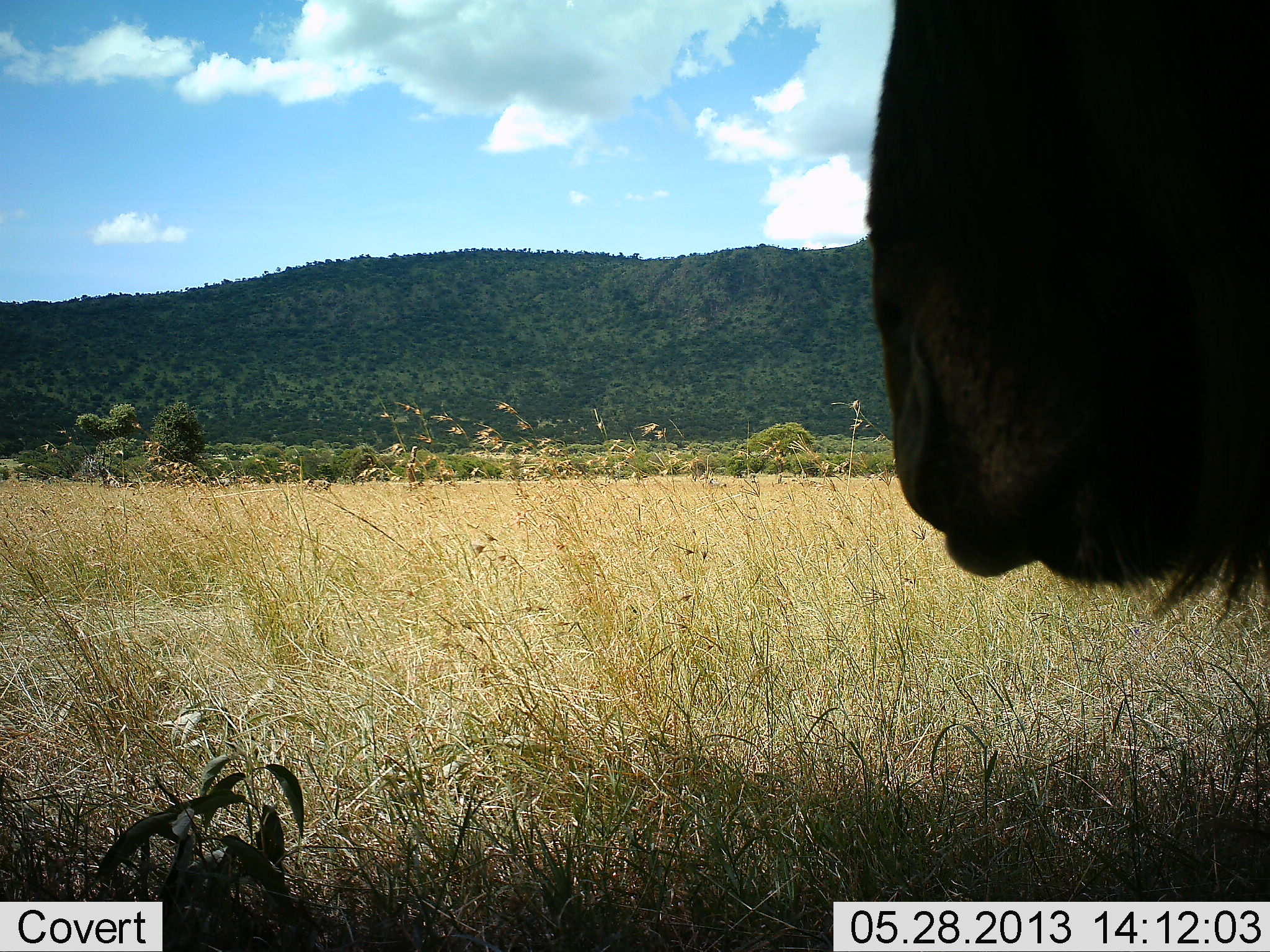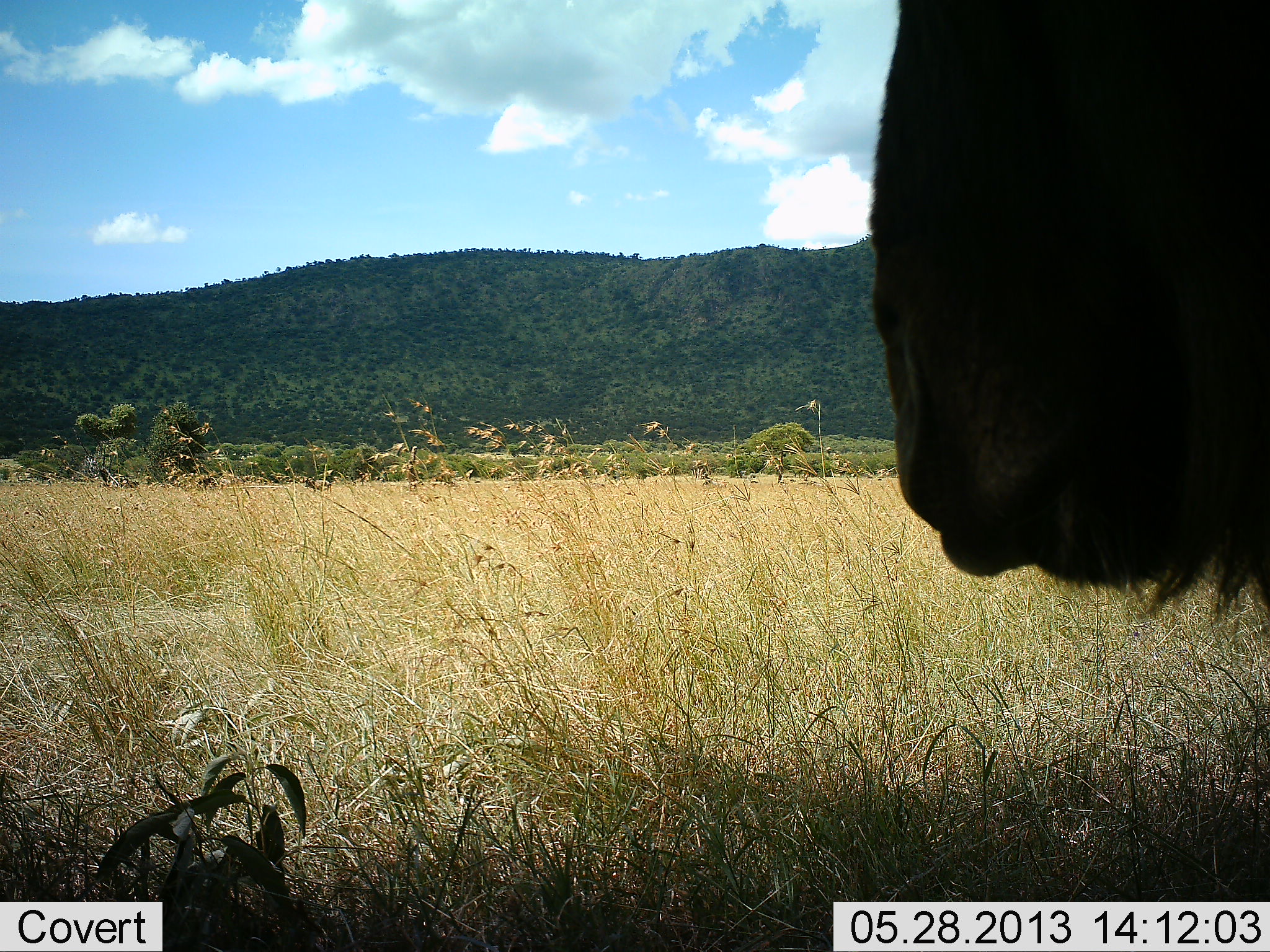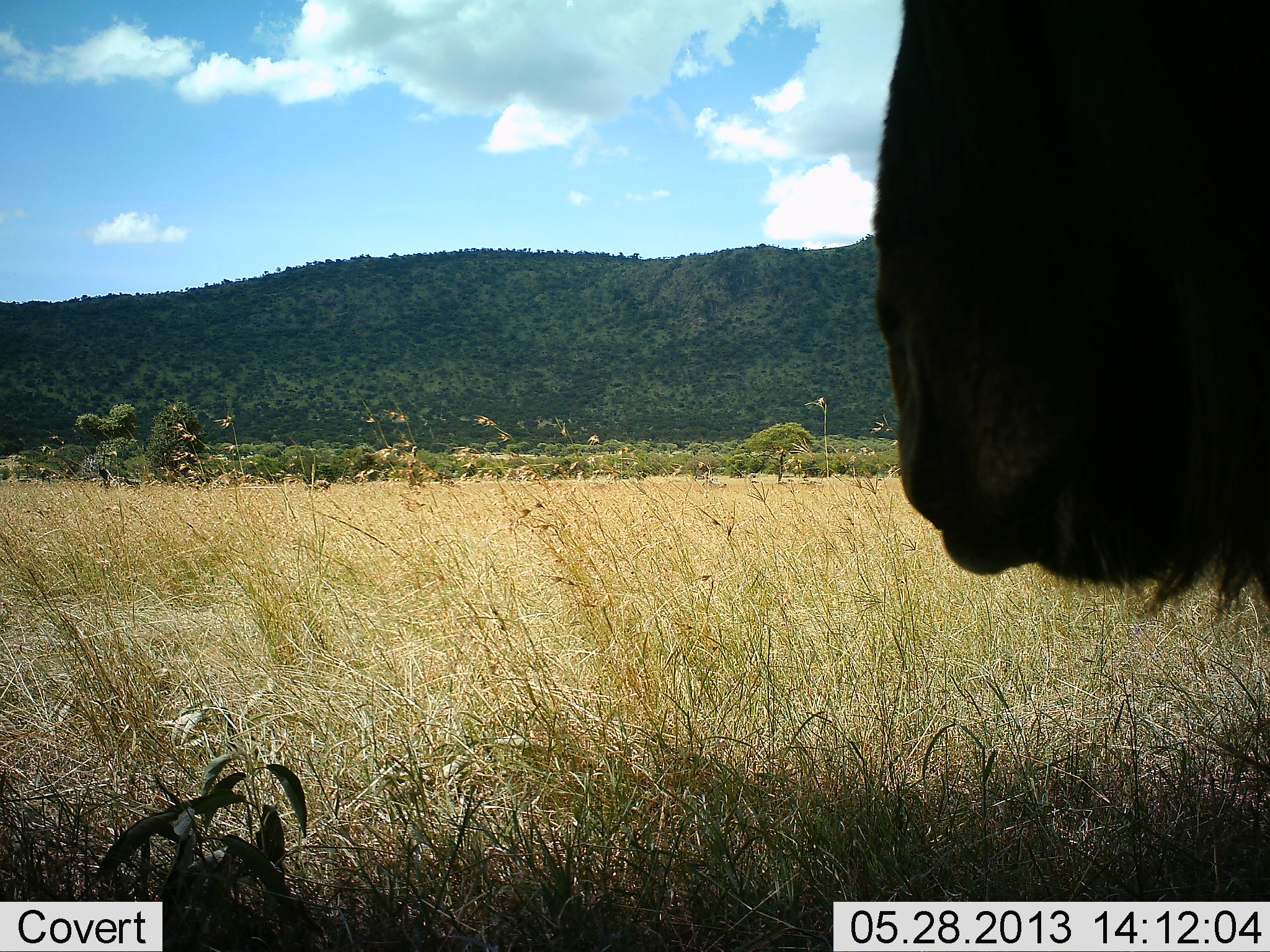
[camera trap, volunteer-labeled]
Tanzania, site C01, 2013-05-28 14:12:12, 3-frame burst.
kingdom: Animalia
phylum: Chordata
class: Mammalia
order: Artiodactyla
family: Bovidae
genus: Connochaetes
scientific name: Connochaetes taurinus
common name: blue wildebeest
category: wildebeest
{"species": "wildebeest (blue wildebeest) (Connochaetes taurinus)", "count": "1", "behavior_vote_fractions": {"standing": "100%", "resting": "0%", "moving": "0%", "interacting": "0%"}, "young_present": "0%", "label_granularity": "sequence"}